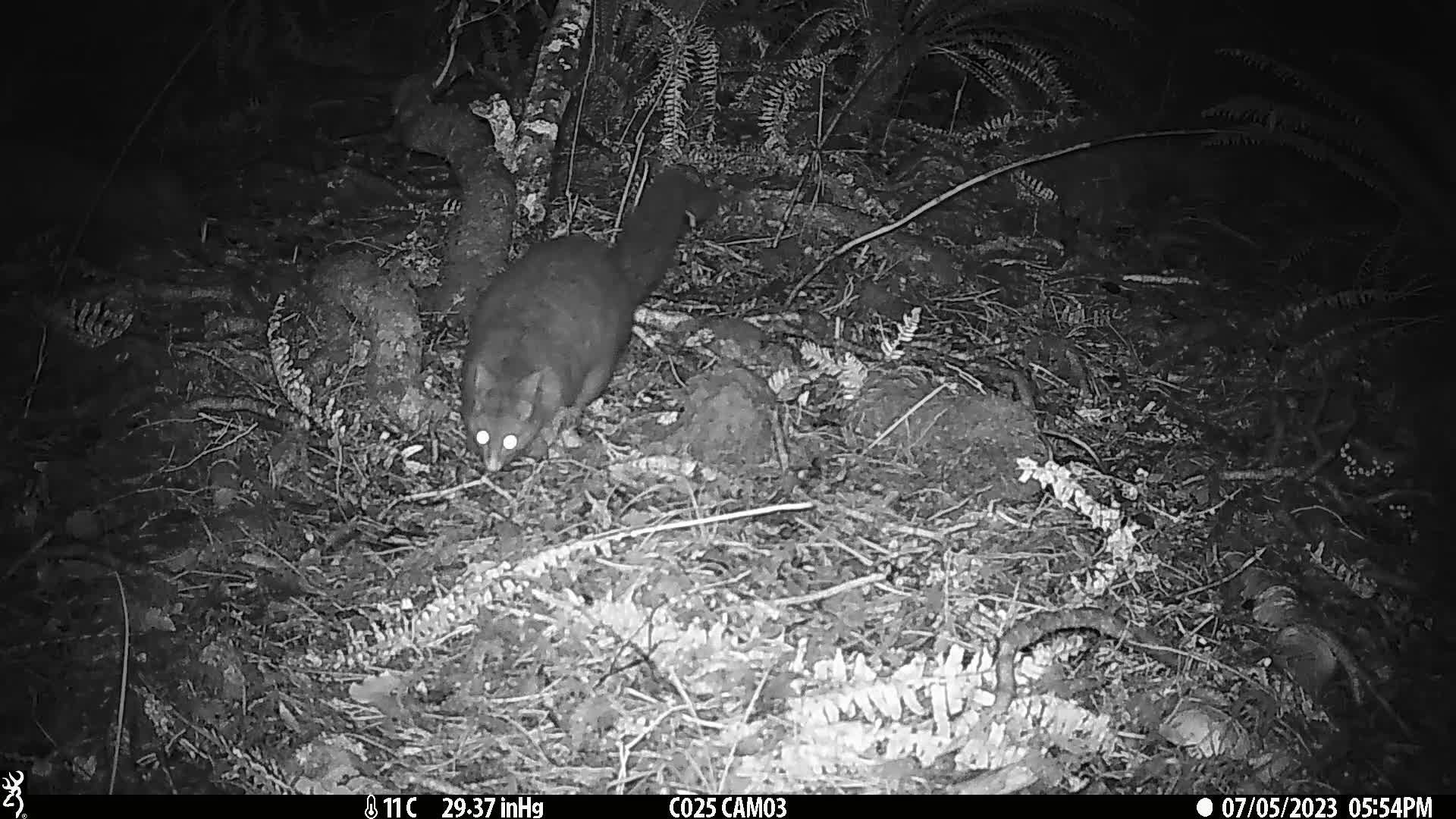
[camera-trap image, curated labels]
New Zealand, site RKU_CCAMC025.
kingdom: Animalia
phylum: Chordata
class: Mammalia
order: Diprotodontia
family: Phalangeridae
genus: Trichosurus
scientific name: Trichosurus vulpecula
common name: common brushtail possum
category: possum